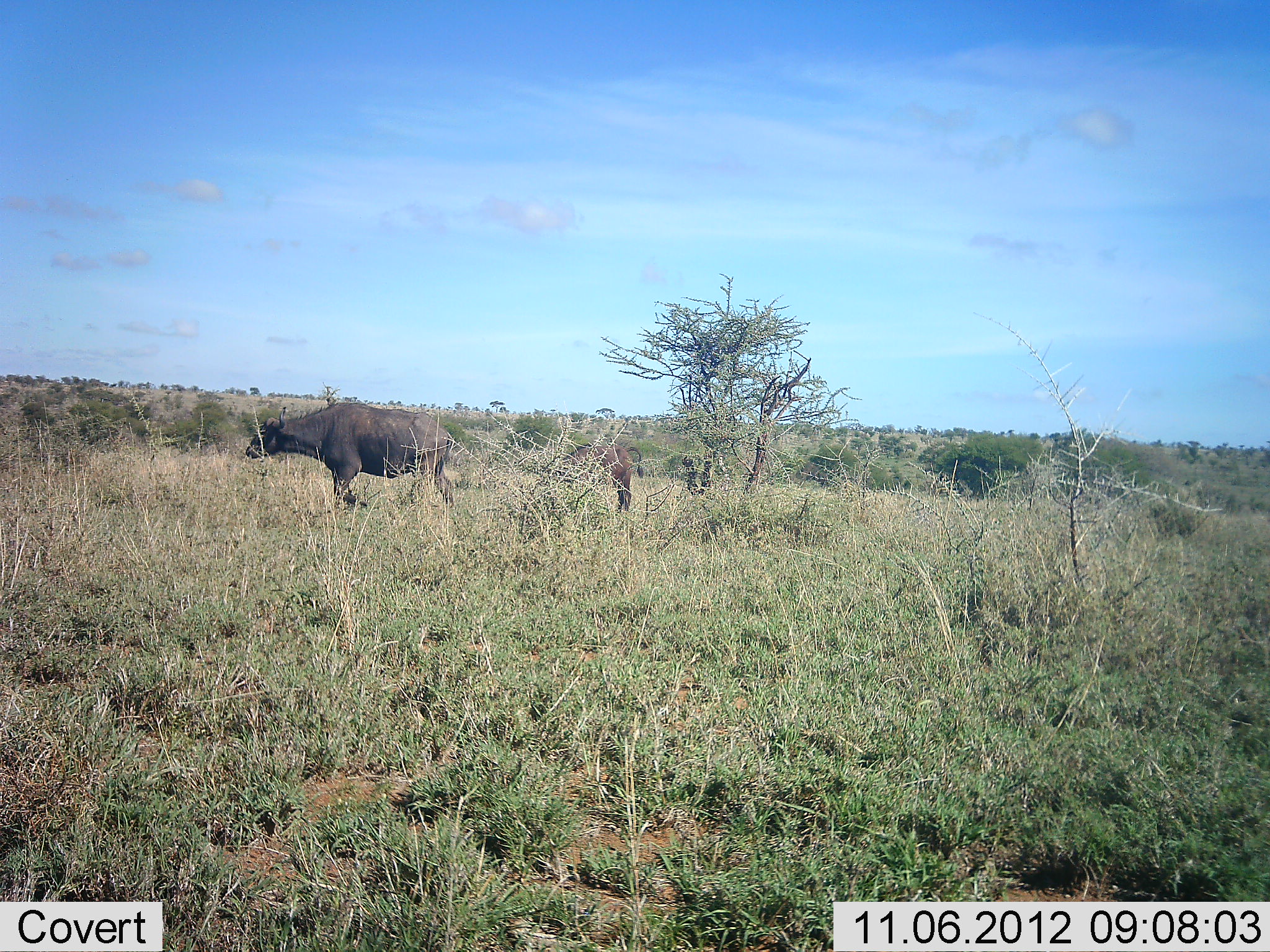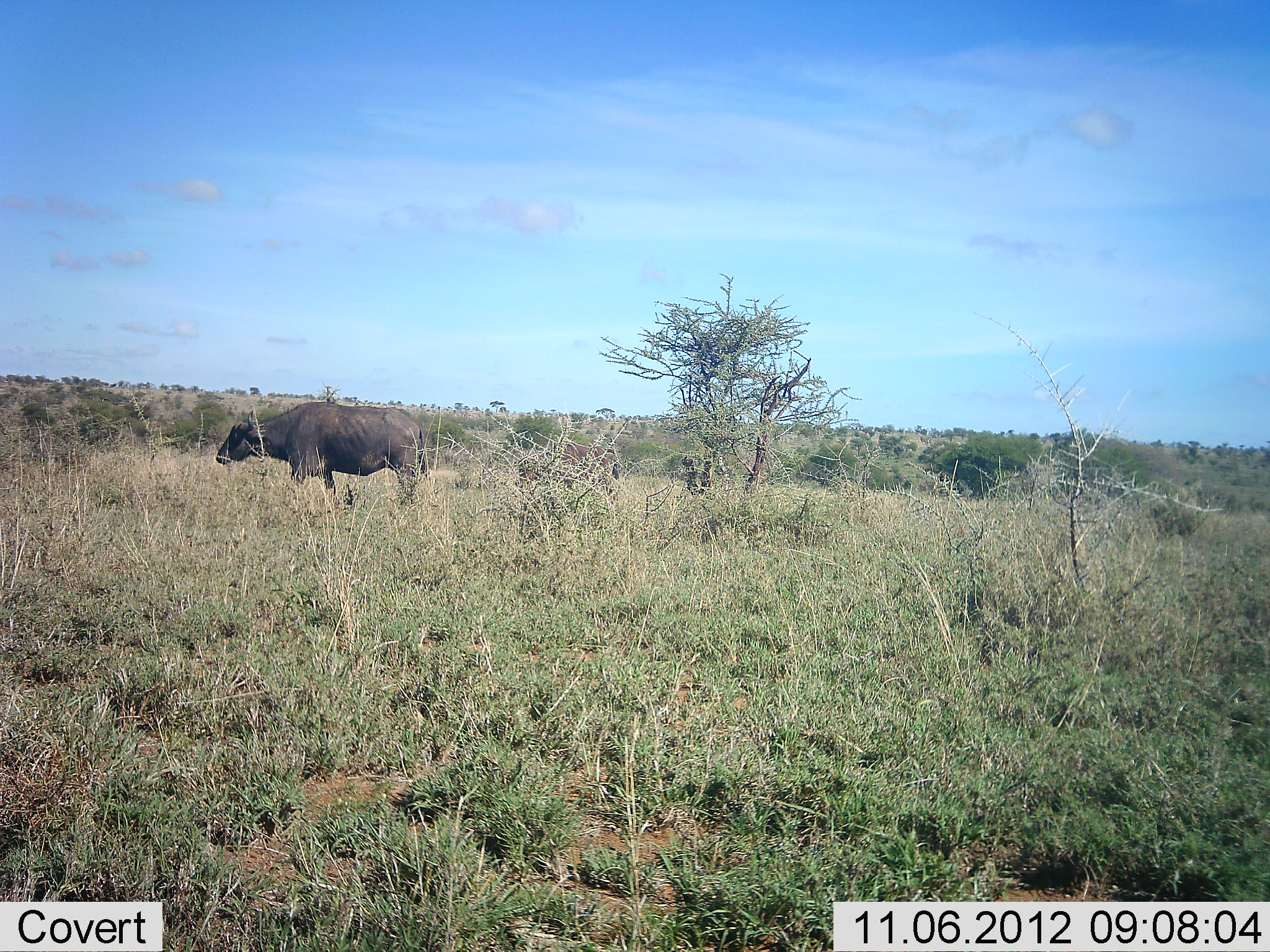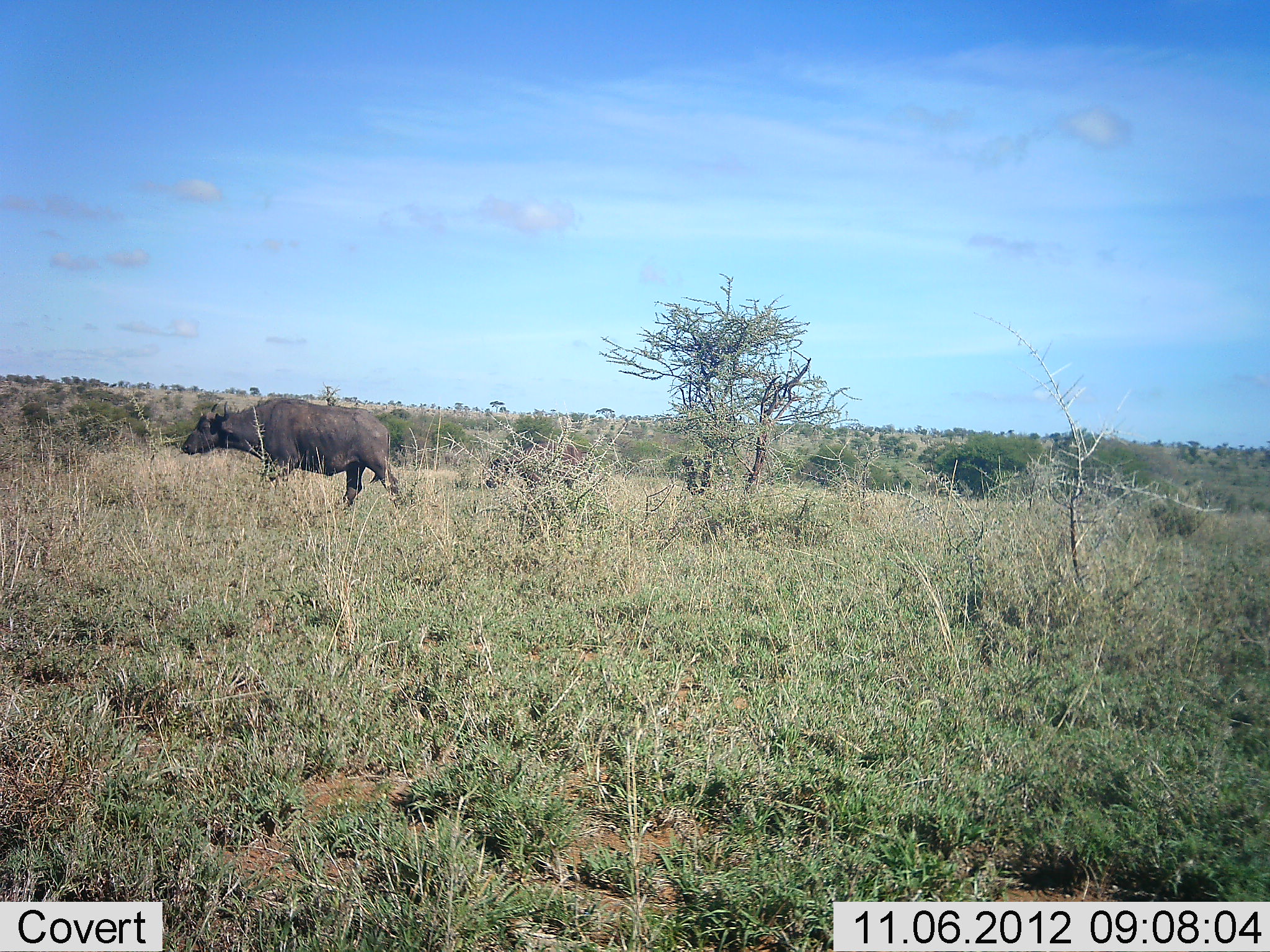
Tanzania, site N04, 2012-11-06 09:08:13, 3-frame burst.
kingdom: Animalia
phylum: Chordata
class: Mammalia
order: Artiodactyla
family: Bovidae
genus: Syncerus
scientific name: Syncerus caffer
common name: cape buffalo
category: buffalo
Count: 2.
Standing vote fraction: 0%.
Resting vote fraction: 0%.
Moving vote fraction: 90%.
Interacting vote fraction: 0%.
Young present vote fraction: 70%.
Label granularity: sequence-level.